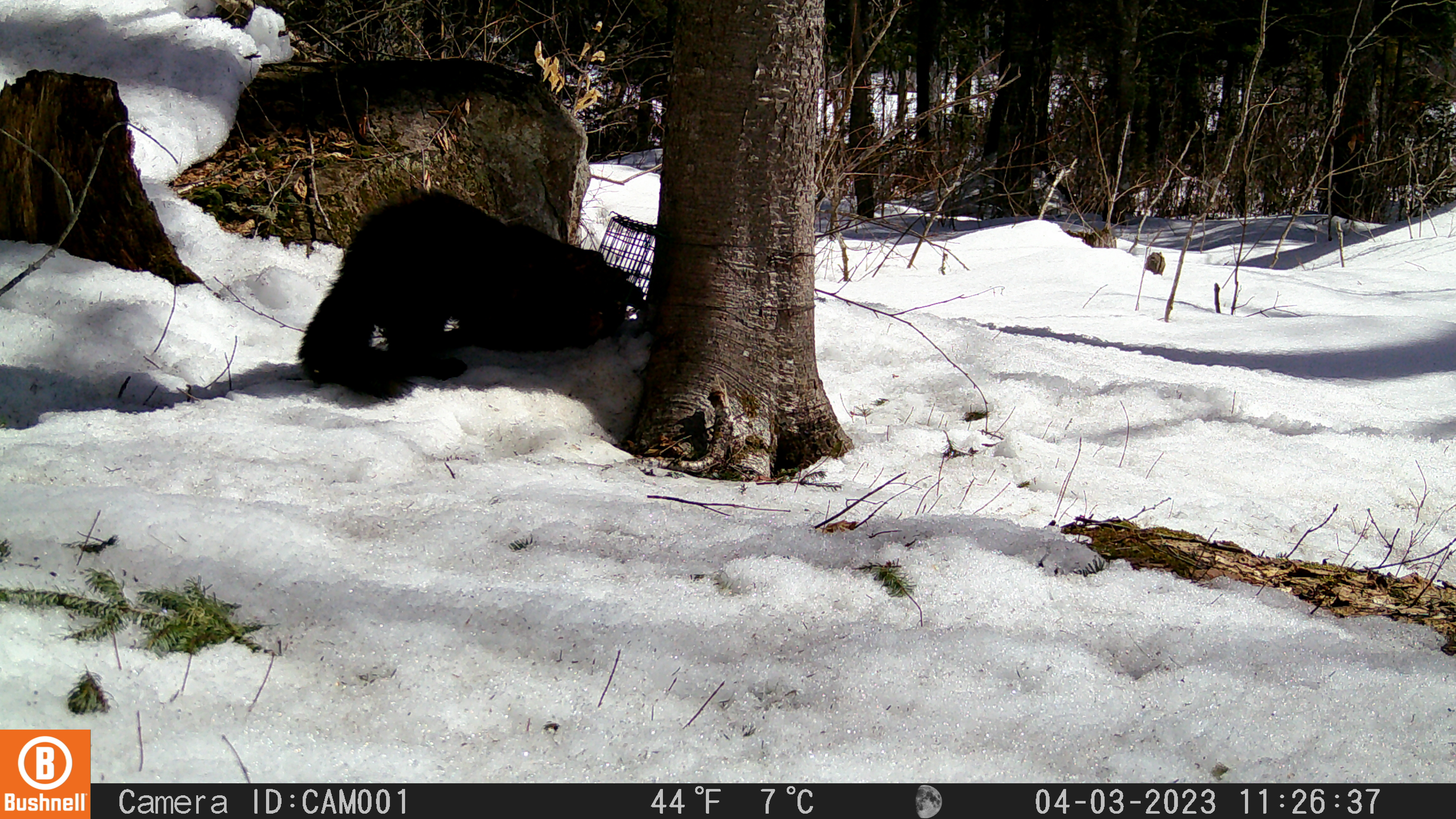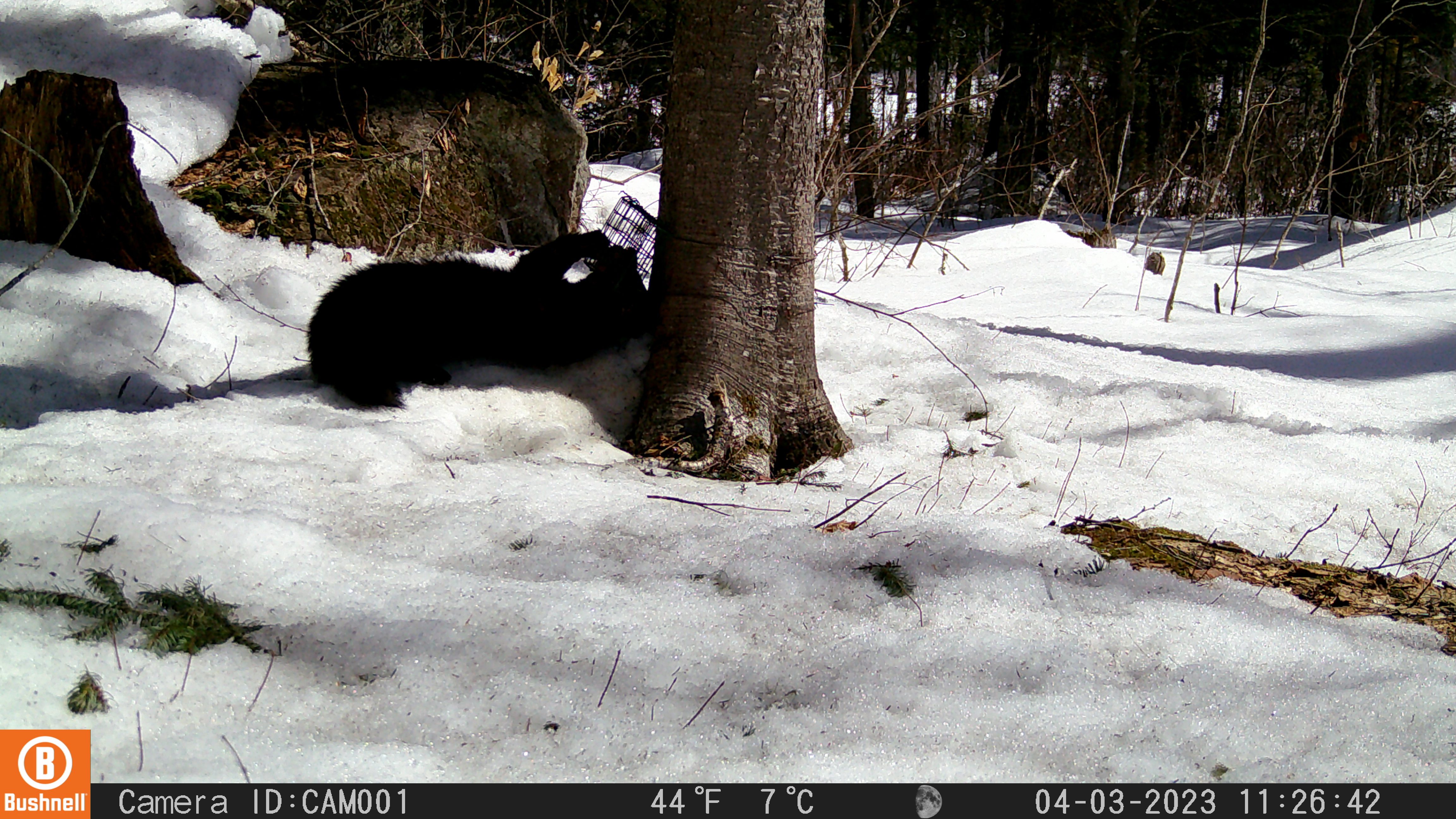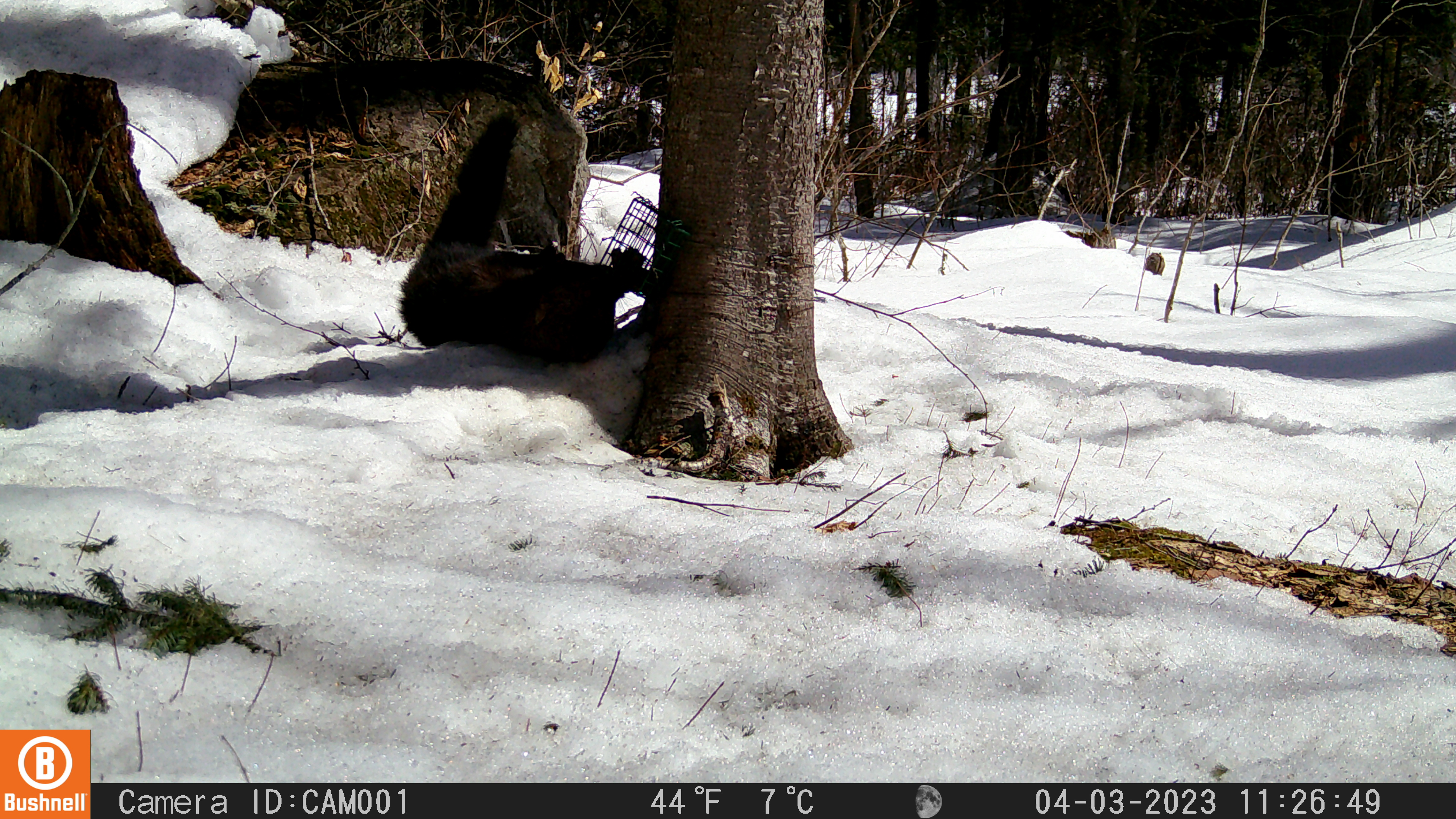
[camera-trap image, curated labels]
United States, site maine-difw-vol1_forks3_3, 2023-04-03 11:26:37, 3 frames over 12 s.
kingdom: Animalia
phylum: Chordata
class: Mammalia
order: Carnivora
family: Mustelidae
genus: Pekania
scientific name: Pekania pennanti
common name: fisher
Fisher (Pekania pennanti).